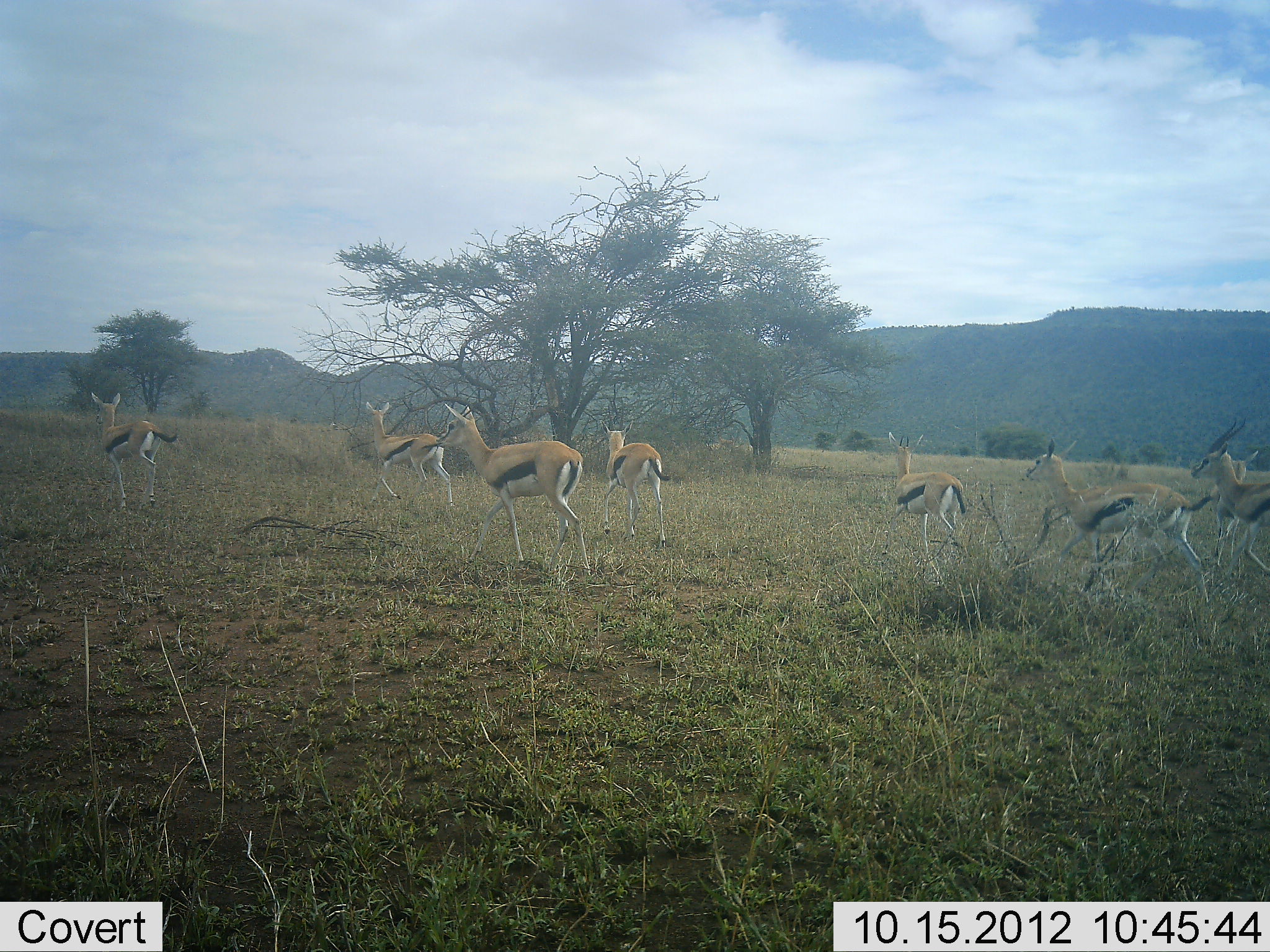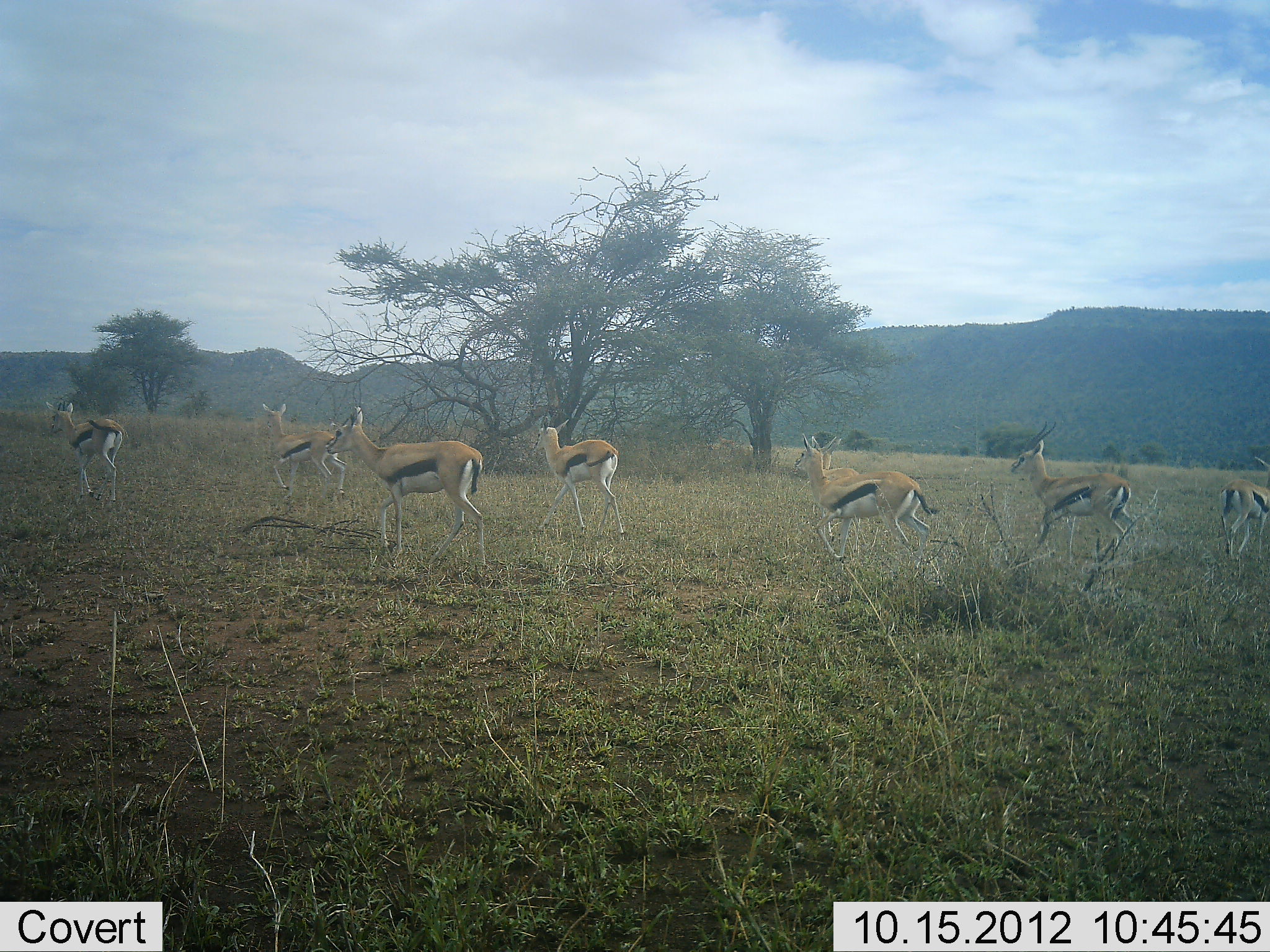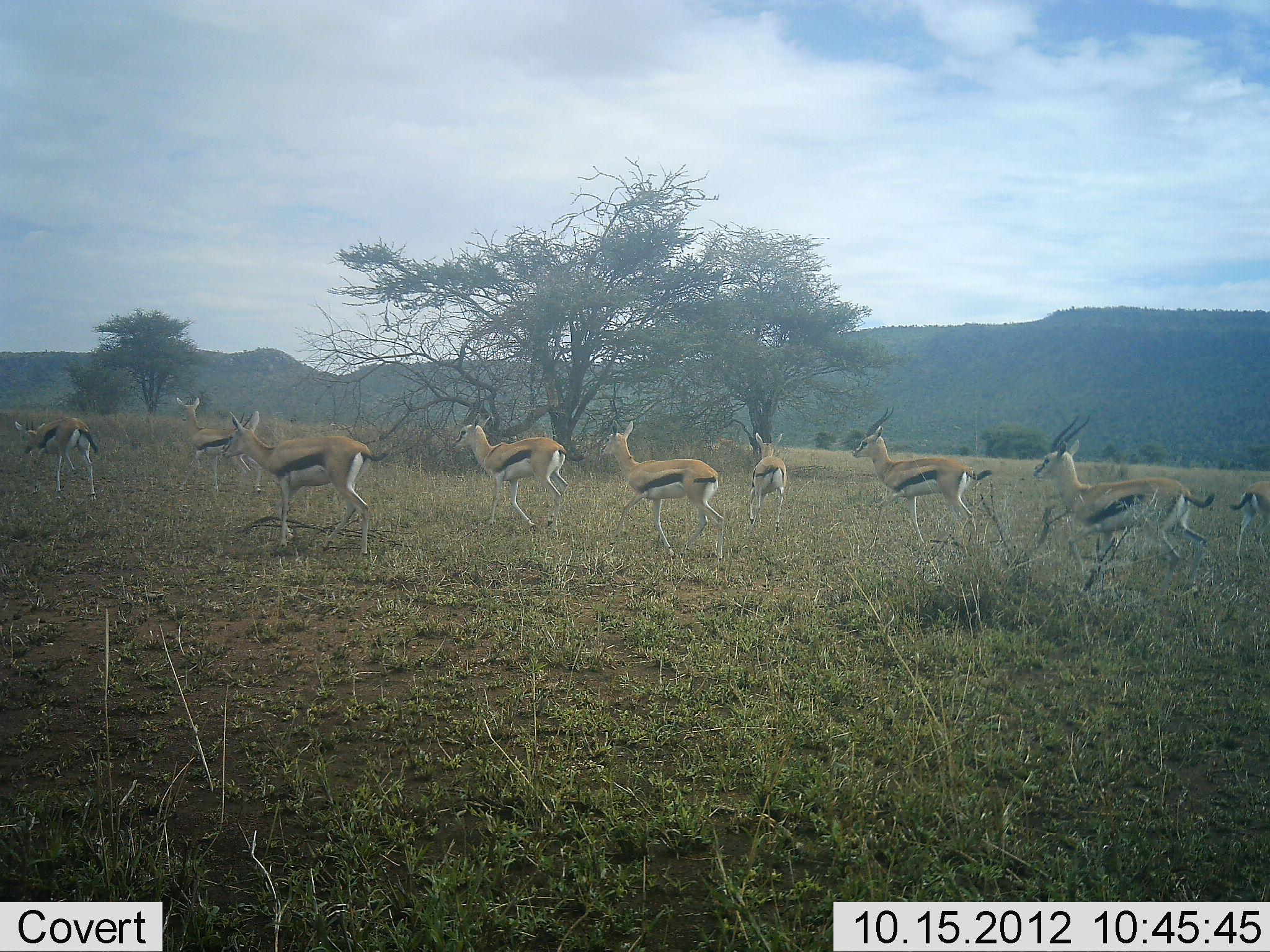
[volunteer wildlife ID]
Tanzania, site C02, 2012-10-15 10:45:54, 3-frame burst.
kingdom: Animalia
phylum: Chordata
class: Mammalia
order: Artiodactyla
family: Bovidae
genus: Eudorcas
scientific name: Eudorcas thomsonii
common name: thomson's gazelle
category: gazellethomsons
Gazellethomsons (thomson's gazelle) (Eudorcas thomsonii), count 9. Behavior (volunteer vote fractions): standing 0%, resting 0%, moving 100%, interacting 0%. Young present (vote fraction): 0%. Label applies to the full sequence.